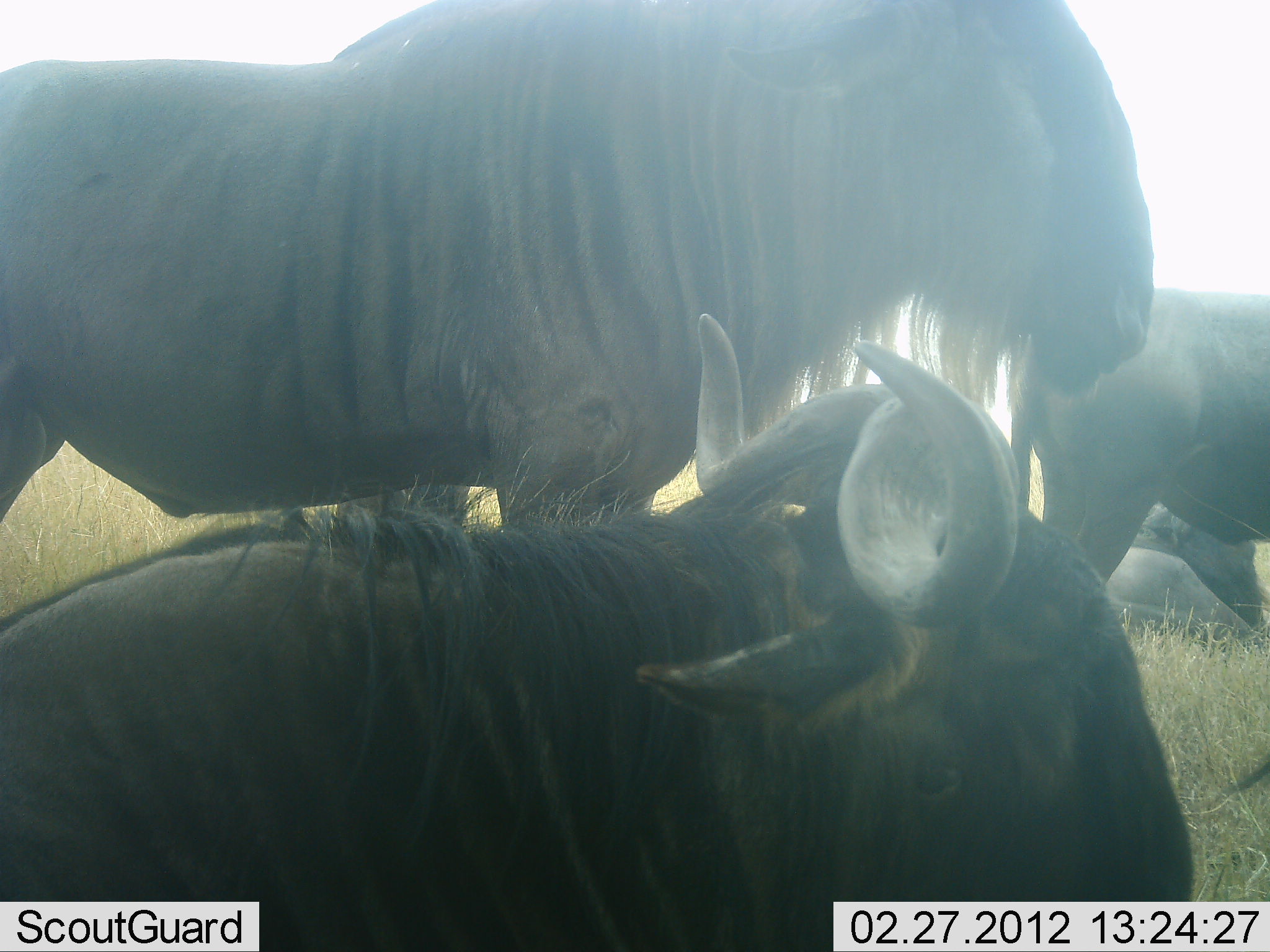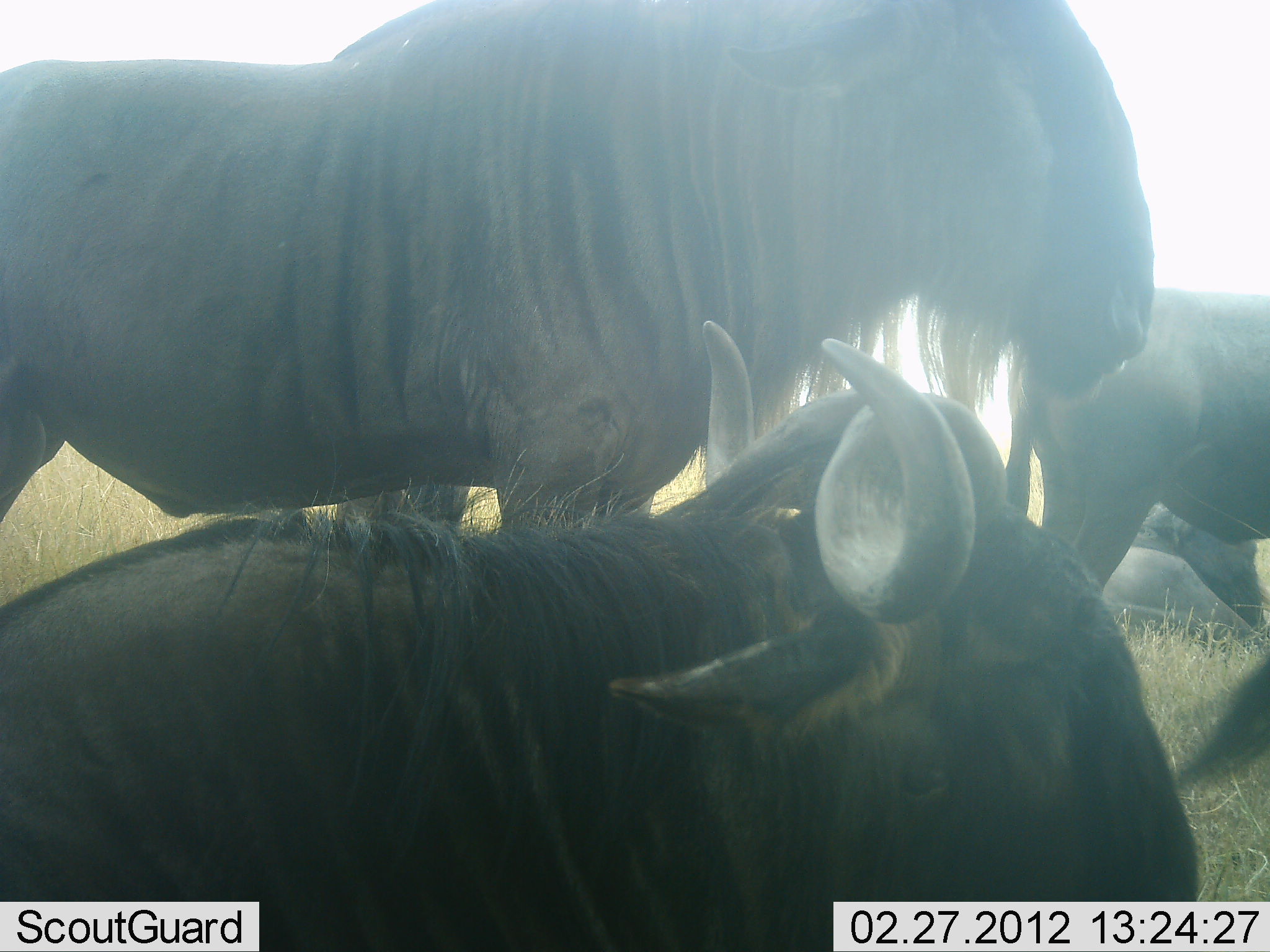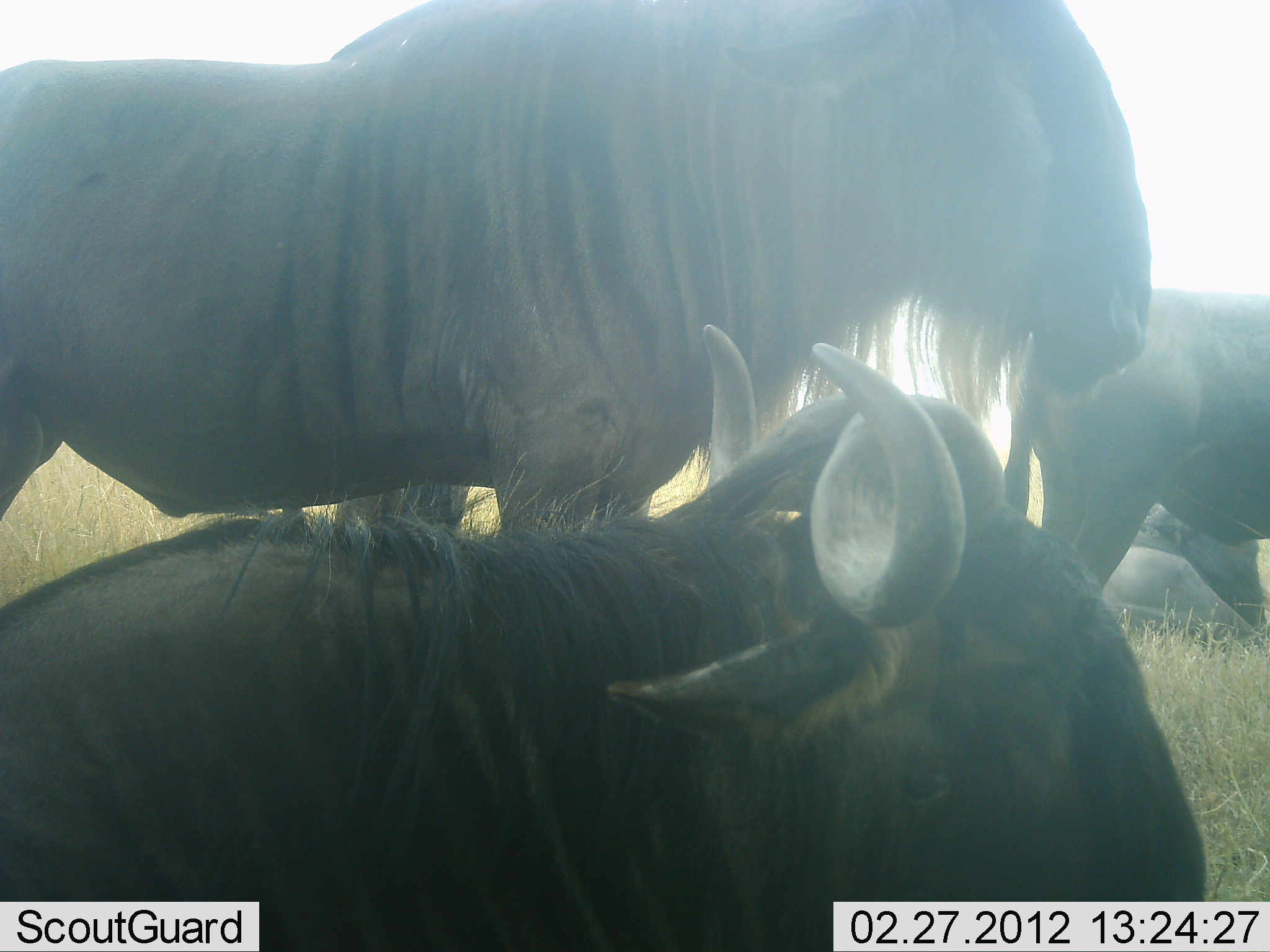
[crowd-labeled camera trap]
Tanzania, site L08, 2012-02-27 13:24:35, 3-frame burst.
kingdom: Animalia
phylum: Chordata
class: Mammalia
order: Artiodactyla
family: Bovidae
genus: Connochaetes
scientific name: Connochaetes taurinus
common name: blue wildebeest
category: wildebeest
Wildebeest (blue wildebeest) (Connochaetes taurinus), count 4. Behavior (volunteer vote fractions): standing 83%, resting 92%, moving 4%, interacting 4%. Young present (vote fraction): 0%. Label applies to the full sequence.